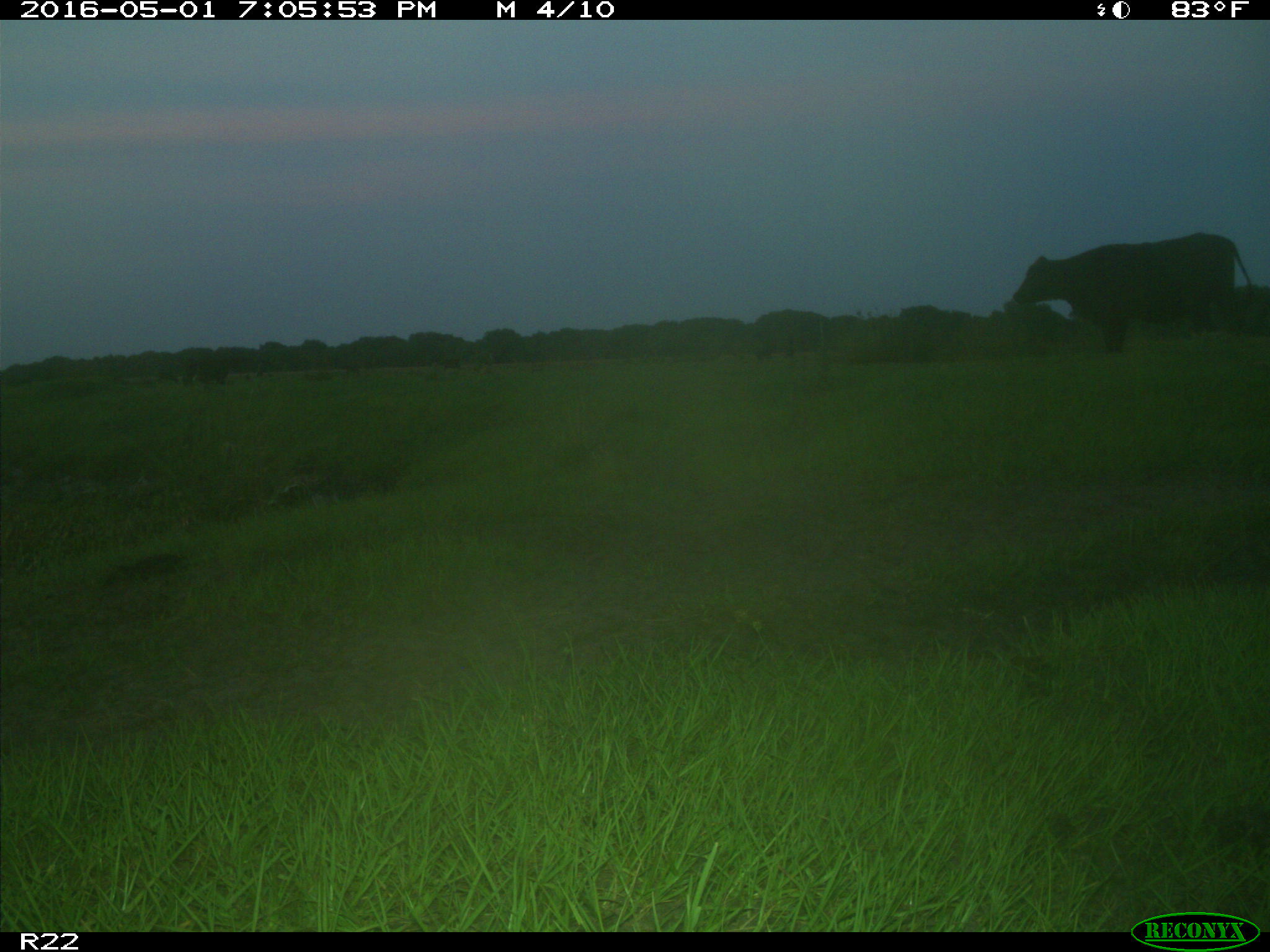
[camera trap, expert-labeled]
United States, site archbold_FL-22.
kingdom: Animalia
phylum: Chordata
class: Mammalia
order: Artiodactyla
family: Bovidae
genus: Bos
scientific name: Bos taurus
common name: domestic cow